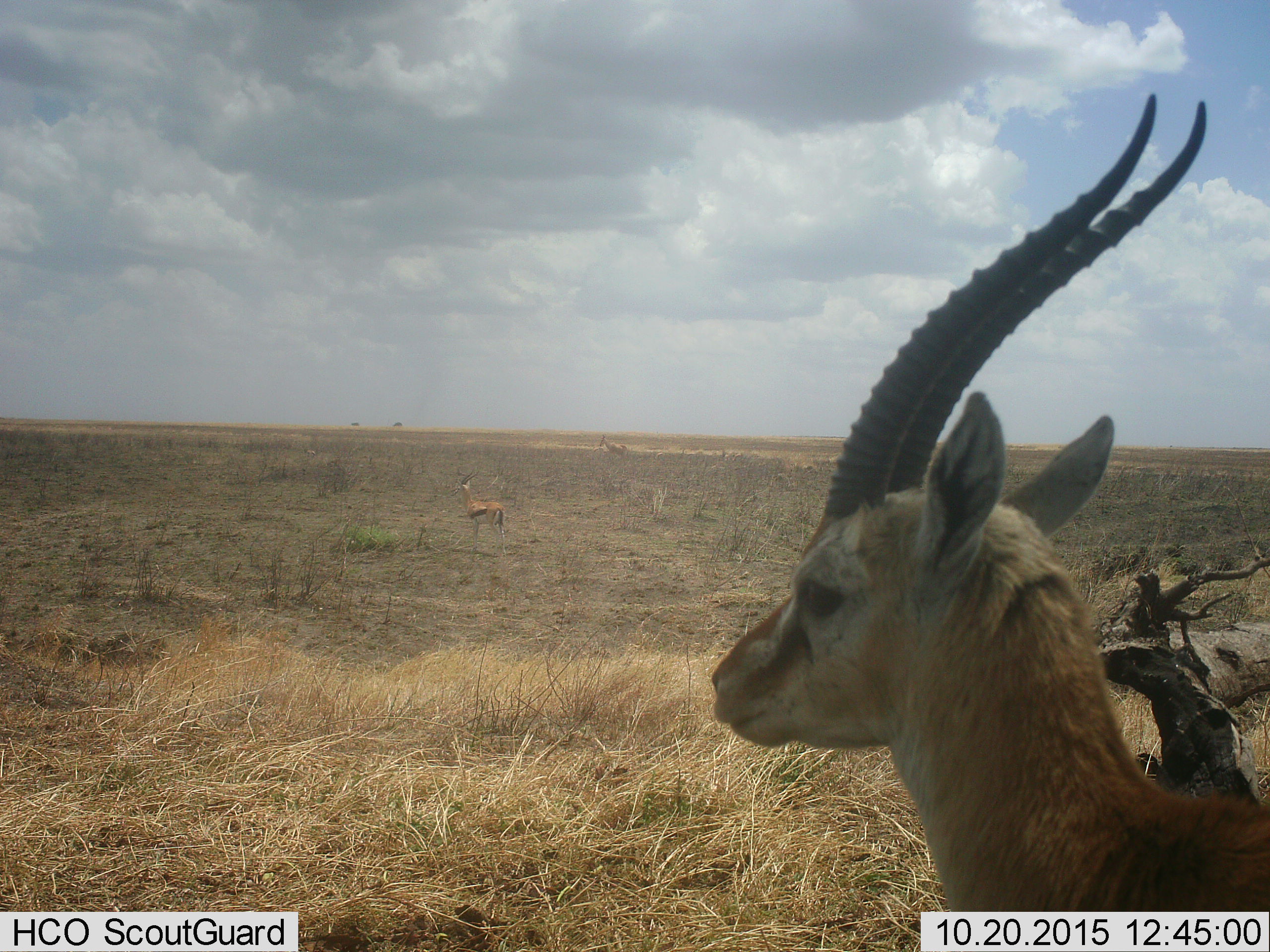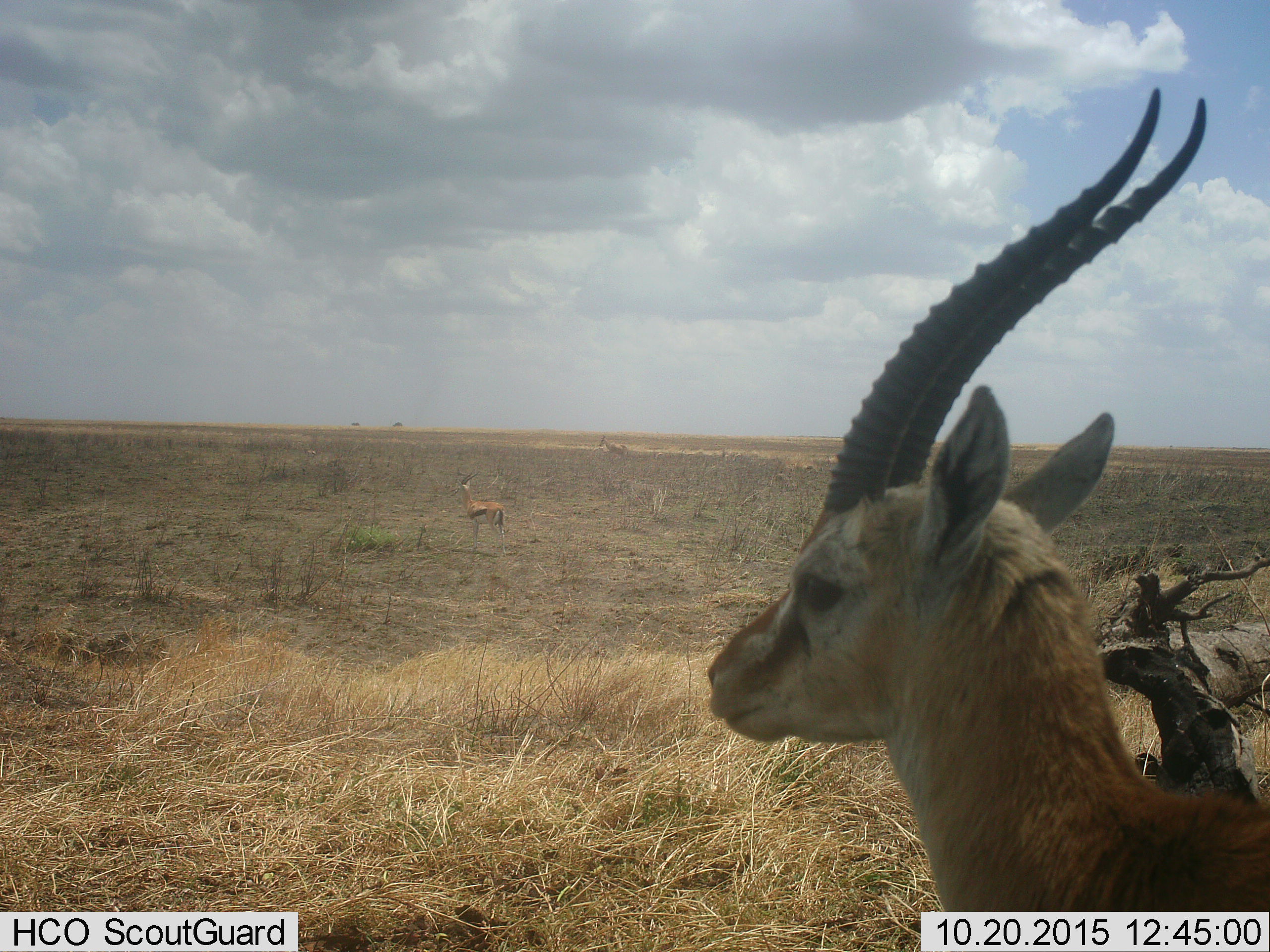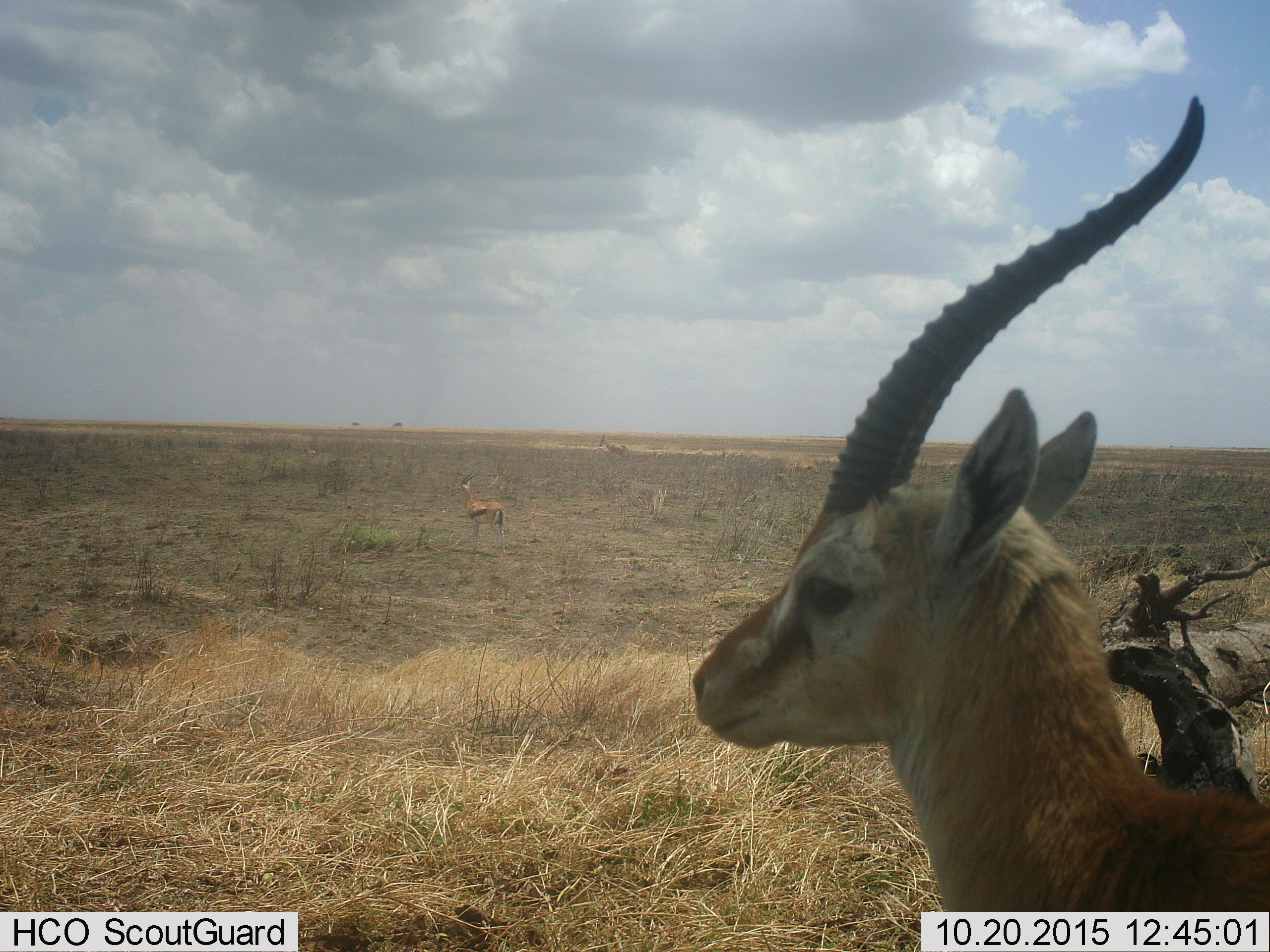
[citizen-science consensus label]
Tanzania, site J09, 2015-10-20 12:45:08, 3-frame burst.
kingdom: Animalia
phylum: Chordata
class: Mammalia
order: Artiodactyla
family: Bovidae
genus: Eudorcas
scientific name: Eudorcas thomsonii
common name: thomson's gazelle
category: gazellethomsons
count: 2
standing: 100%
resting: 0%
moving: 15%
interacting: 0%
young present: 0%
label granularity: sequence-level